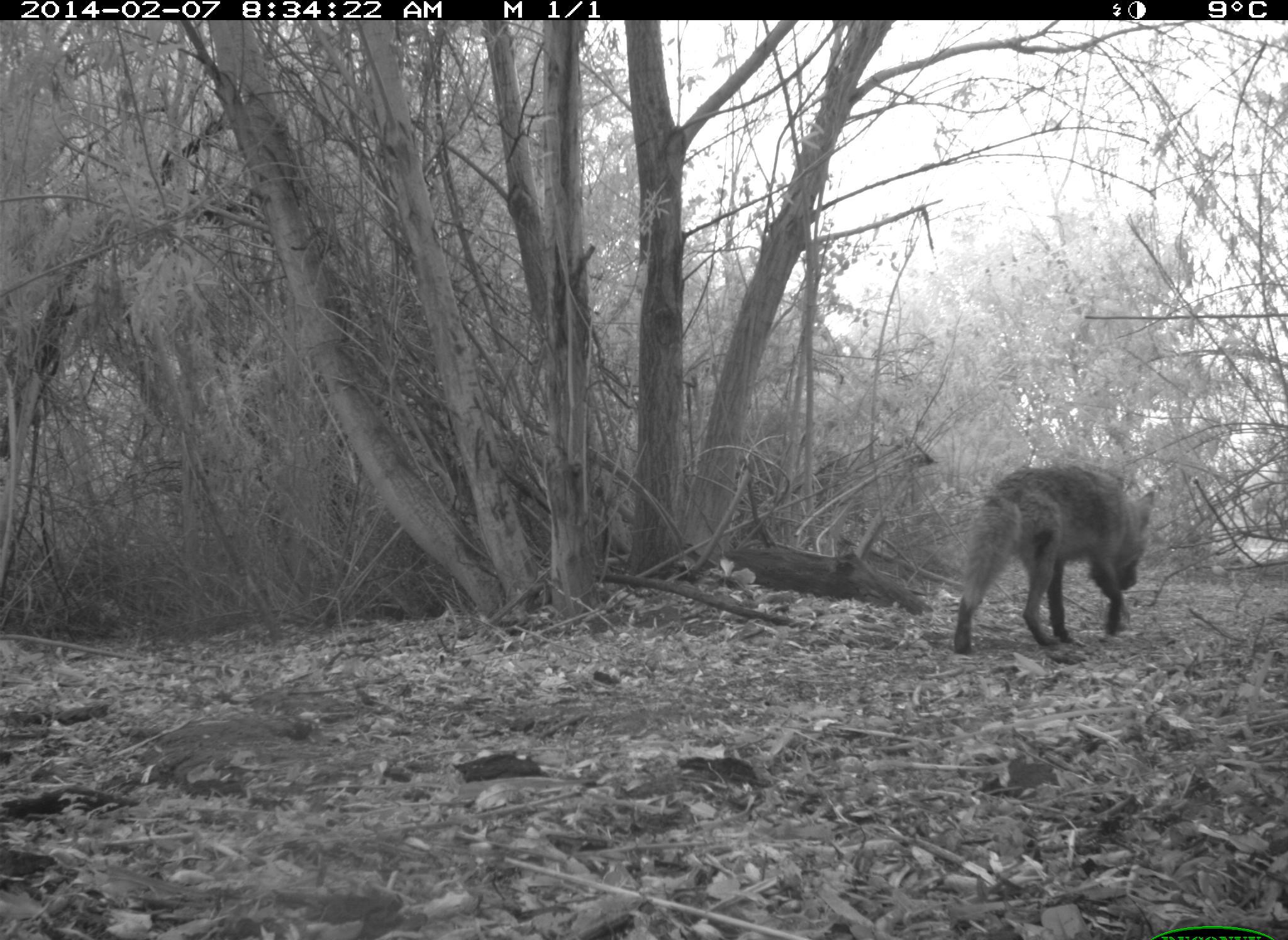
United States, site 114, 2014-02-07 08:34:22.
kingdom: Animalia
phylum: Chordata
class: Mammalia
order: Carnivora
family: Canidae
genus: Canis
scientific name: Canis latrans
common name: coyote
Coyote (Canis latrans).